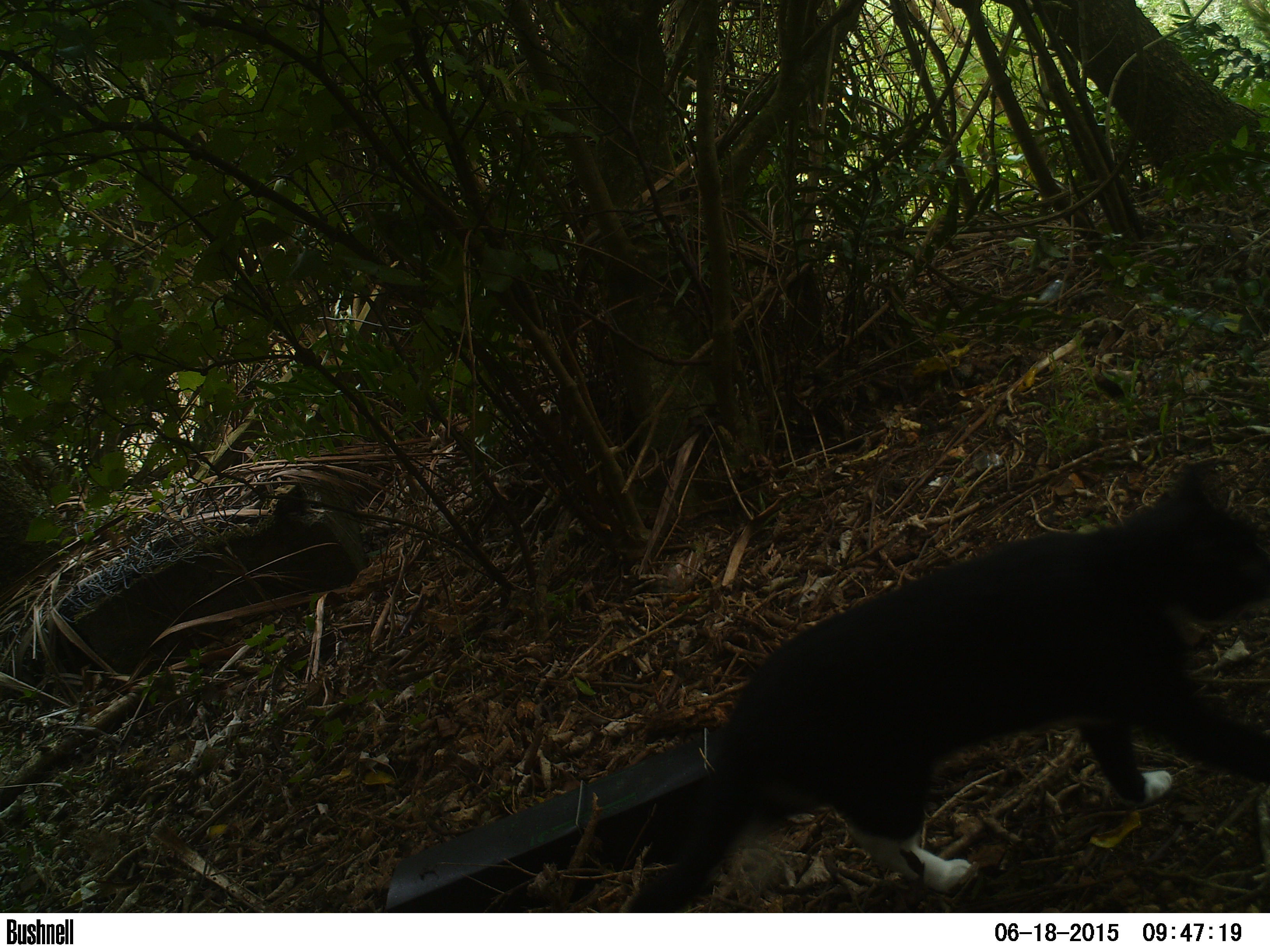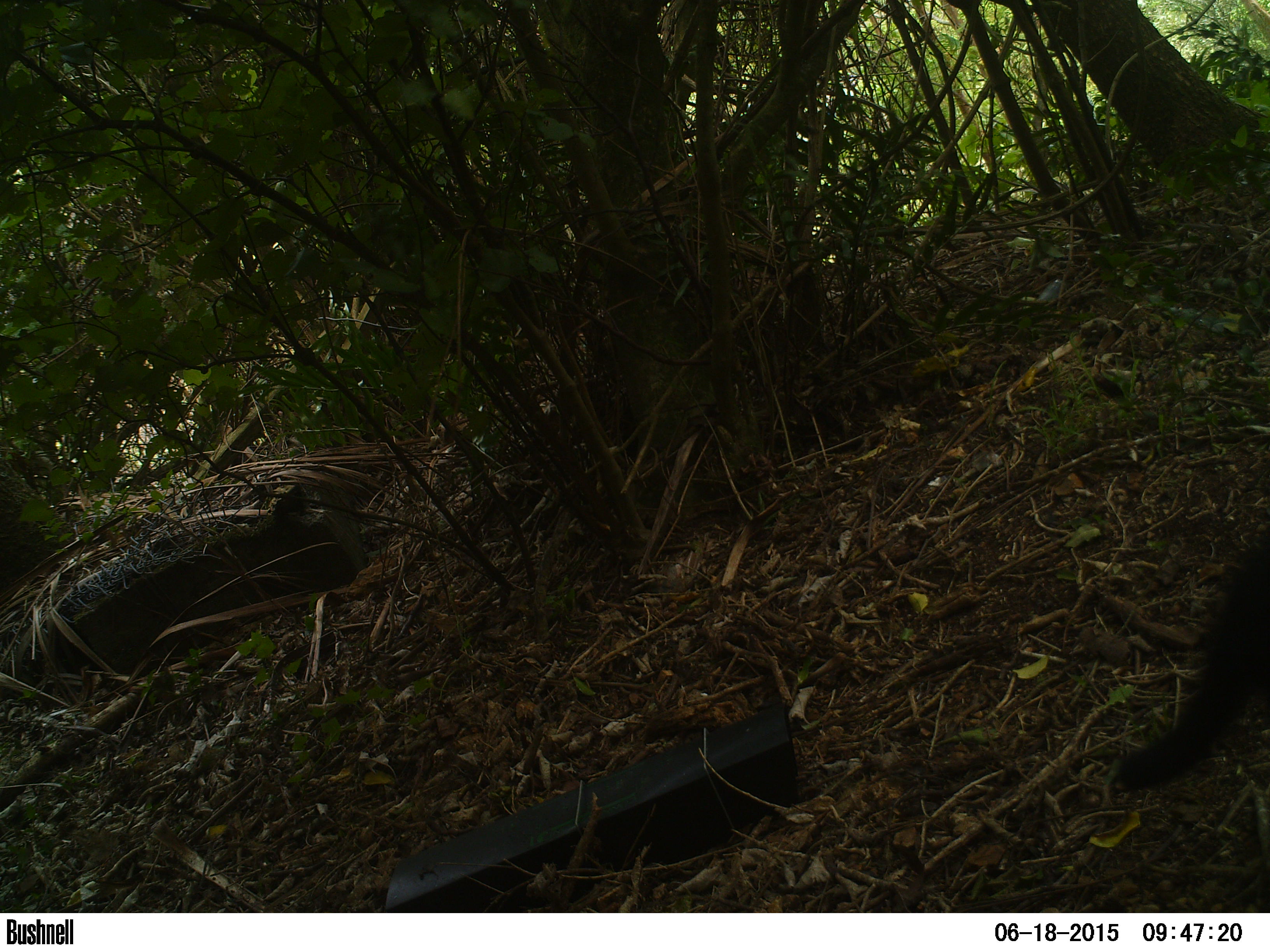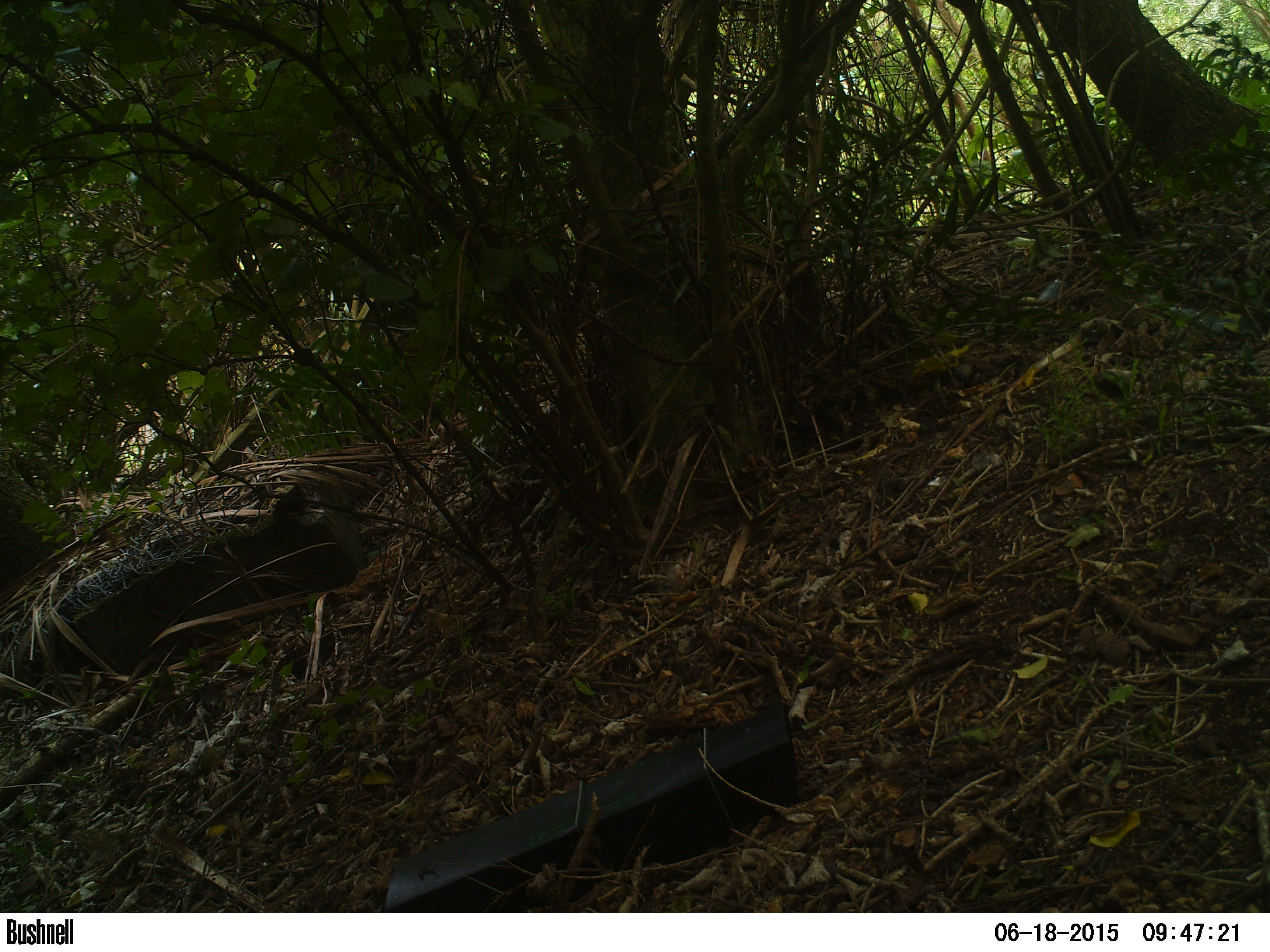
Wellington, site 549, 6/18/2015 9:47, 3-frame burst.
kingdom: Animalia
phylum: Chordata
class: Mammalia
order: Carnivora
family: Felidae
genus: Felis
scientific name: Felis catus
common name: cat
Cat (Felis catus).